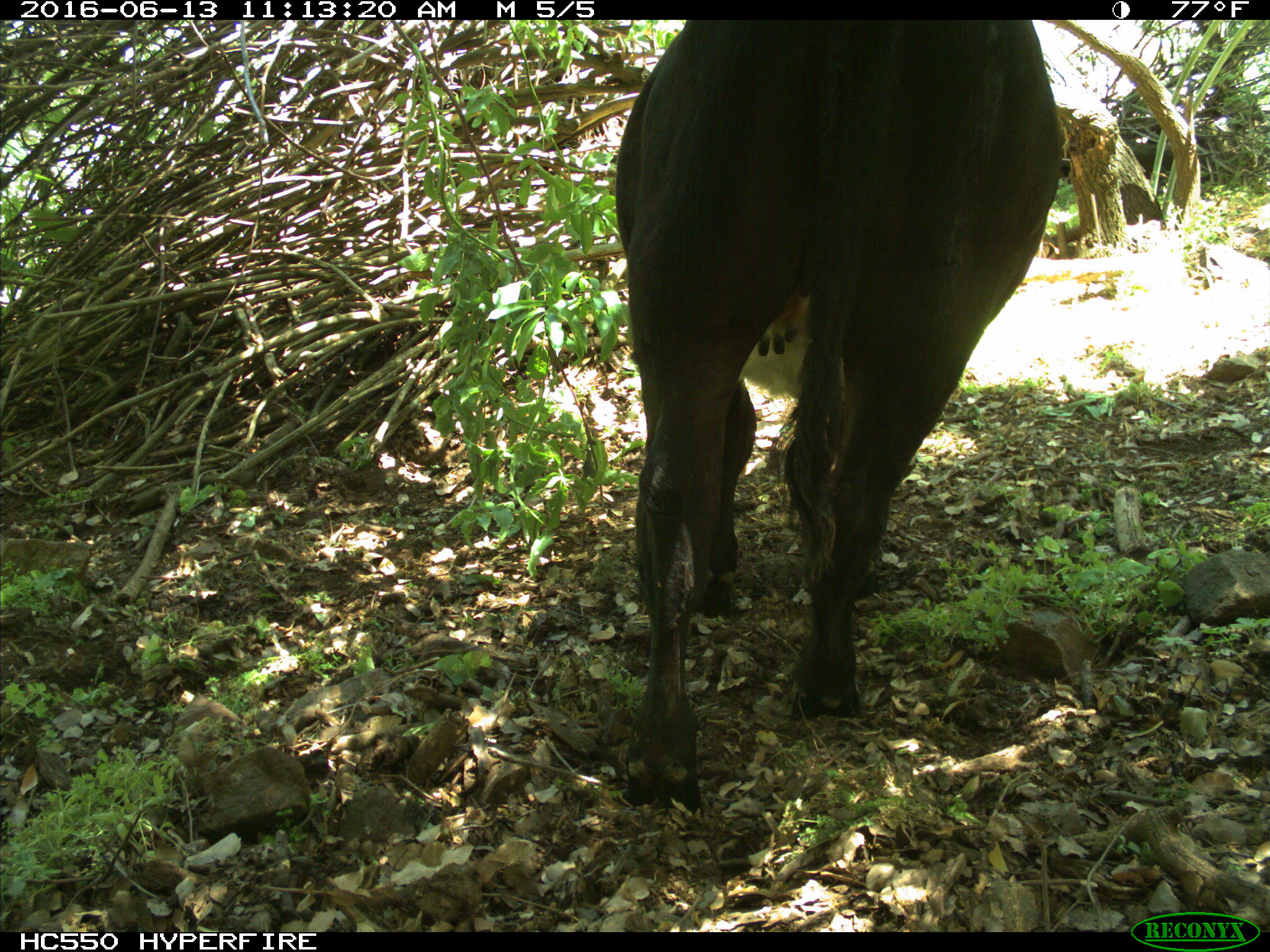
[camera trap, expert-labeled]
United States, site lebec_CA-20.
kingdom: Animalia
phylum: Chordata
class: Mammalia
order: Artiodactyla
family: Bovidae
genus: Bos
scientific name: Bos taurus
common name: domestic cow